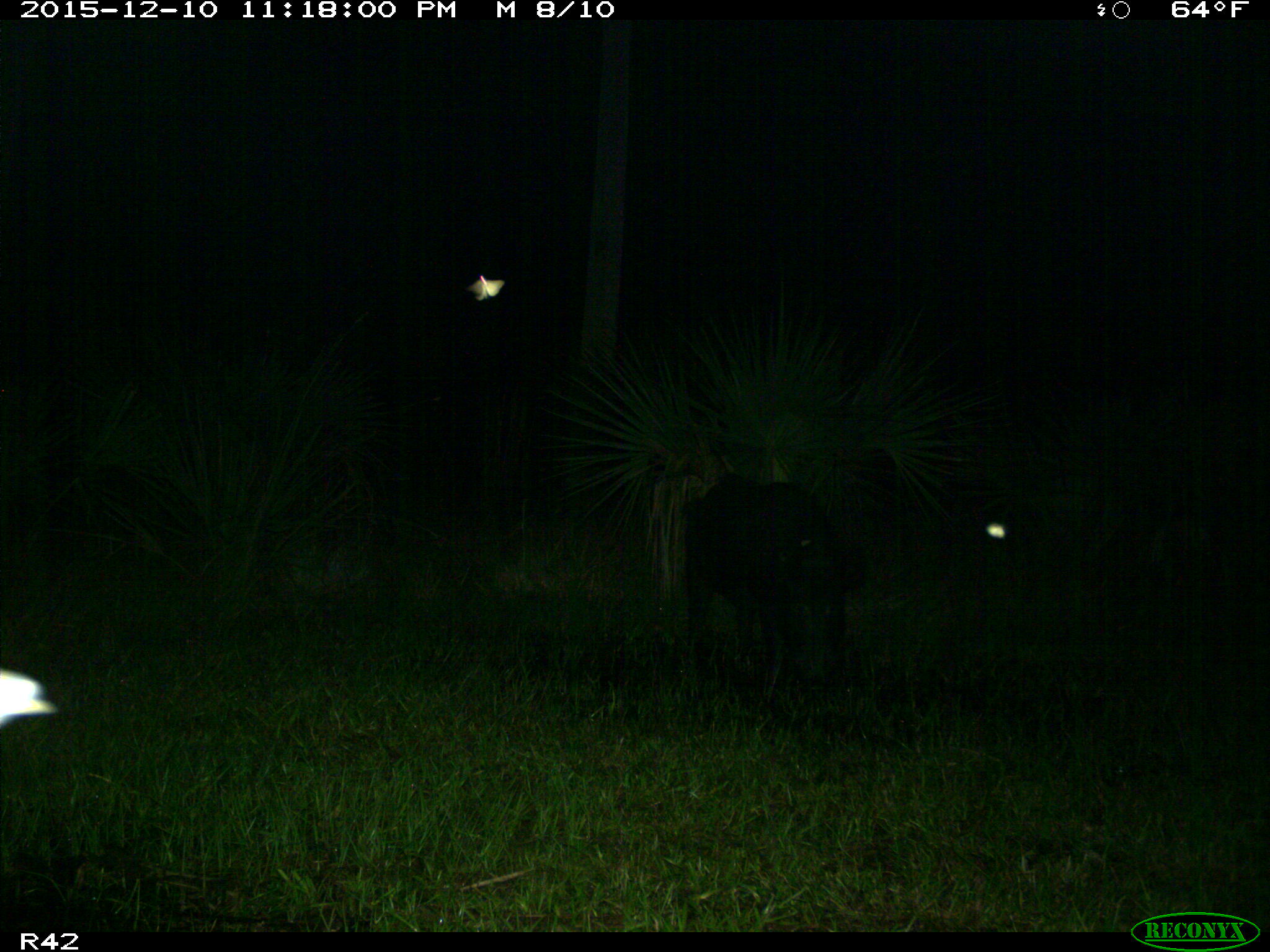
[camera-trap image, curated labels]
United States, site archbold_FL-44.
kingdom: Animalia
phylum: Chordata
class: Mammalia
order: Artiodactyla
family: Suidae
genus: Sus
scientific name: Sus scrofa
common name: wild boar